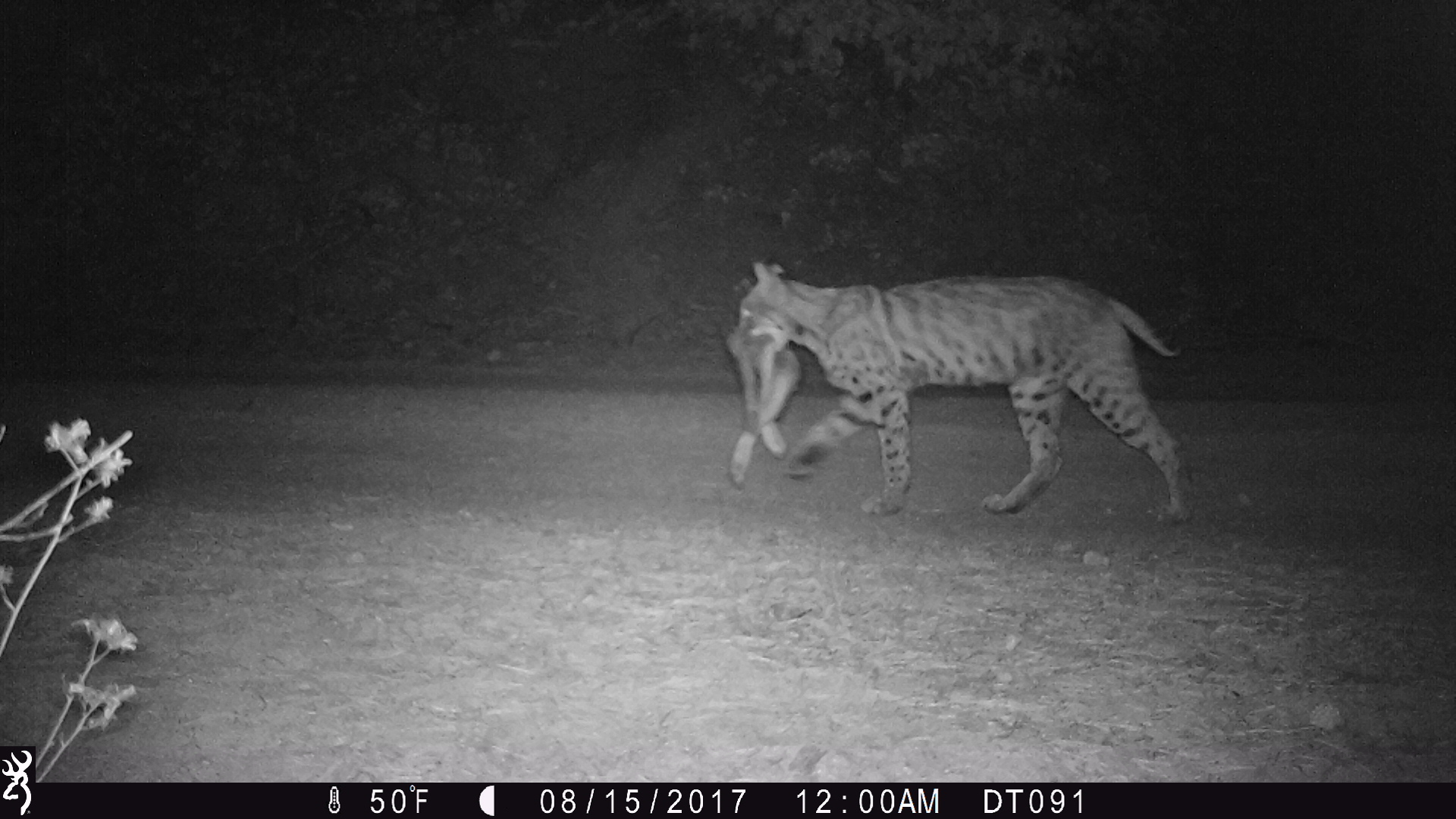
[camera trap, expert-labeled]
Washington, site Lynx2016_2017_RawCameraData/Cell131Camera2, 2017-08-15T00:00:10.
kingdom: Animalia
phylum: Chordata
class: Mammalia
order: Carnivora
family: Felidae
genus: Lynx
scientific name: Lynx rufus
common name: bobcat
Lynx rufus (bobcat). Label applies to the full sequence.